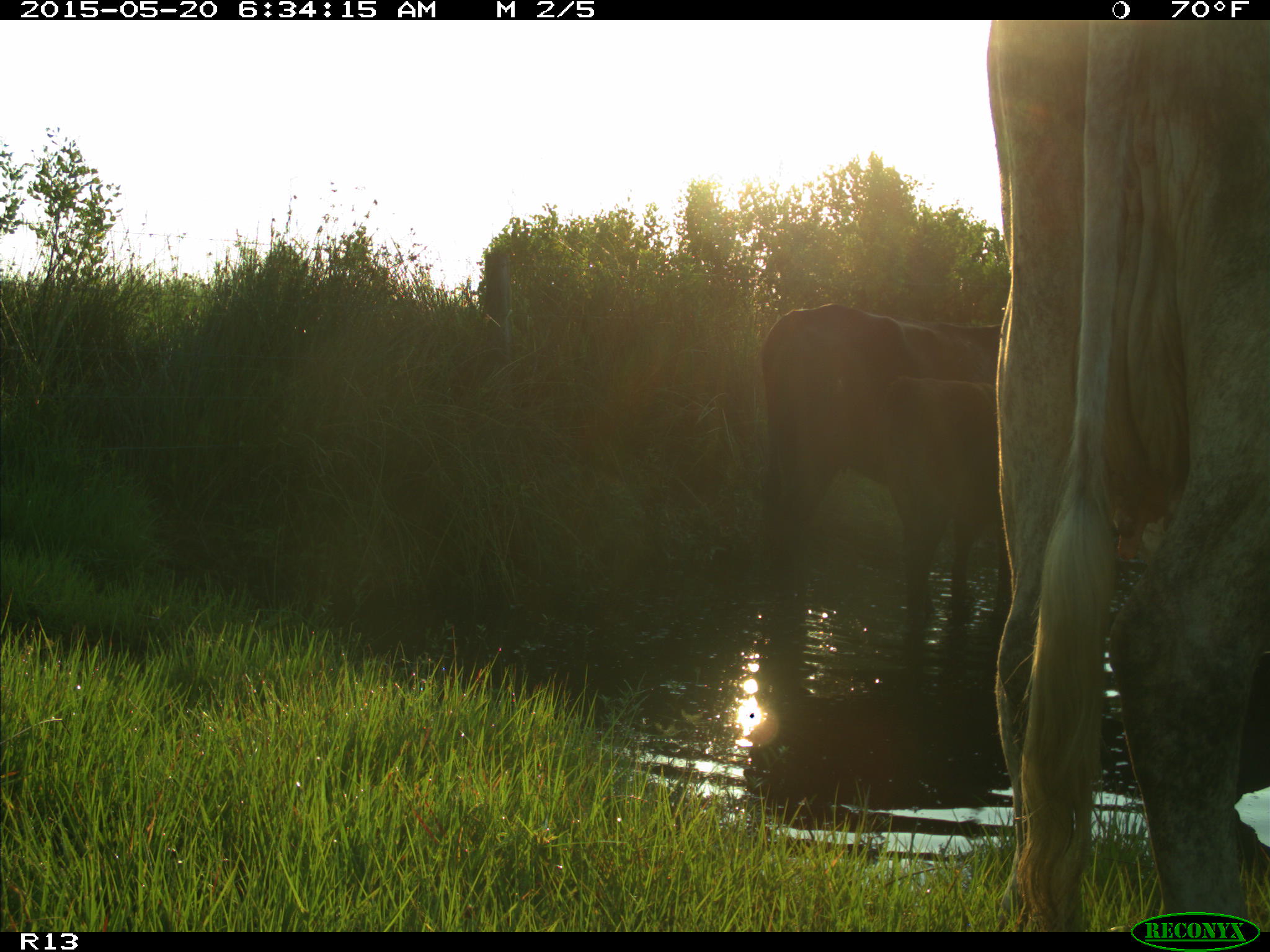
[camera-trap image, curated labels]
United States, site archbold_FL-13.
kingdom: Animalia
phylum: Chordata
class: Mammalia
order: Artiodactyla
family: Bovidae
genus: Bos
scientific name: Bos taurus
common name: domestic cow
Bos taurus (domestic cow).